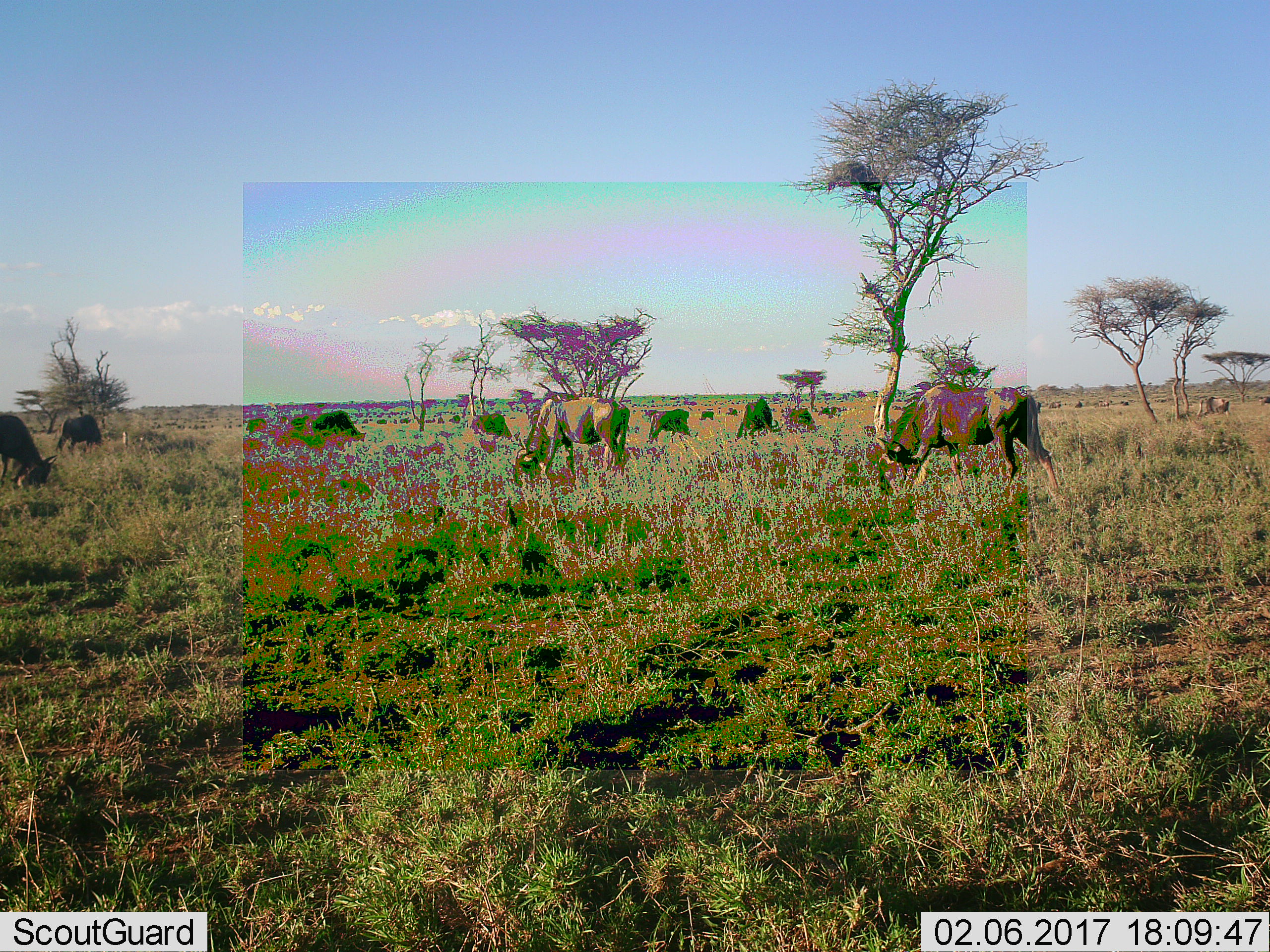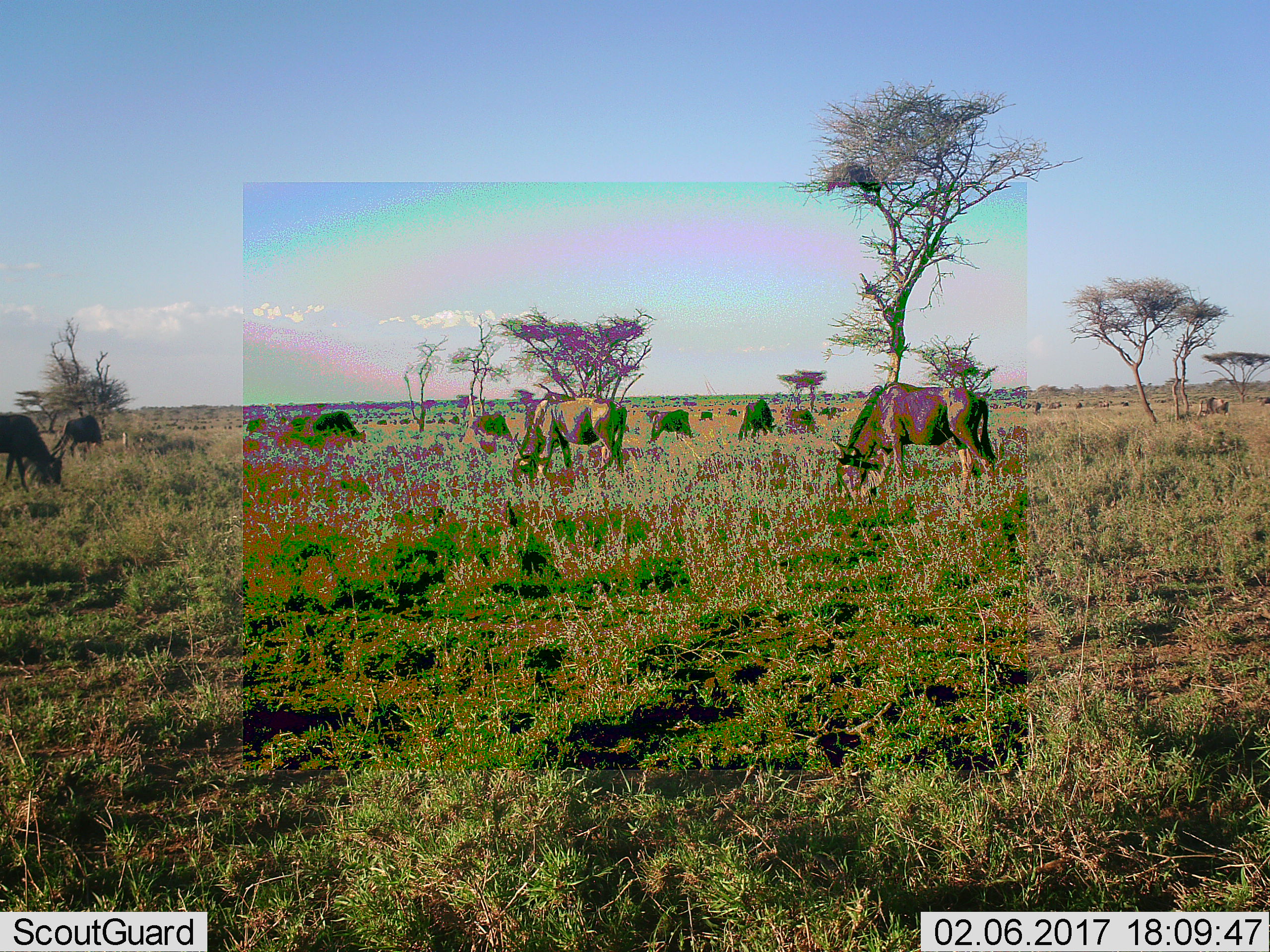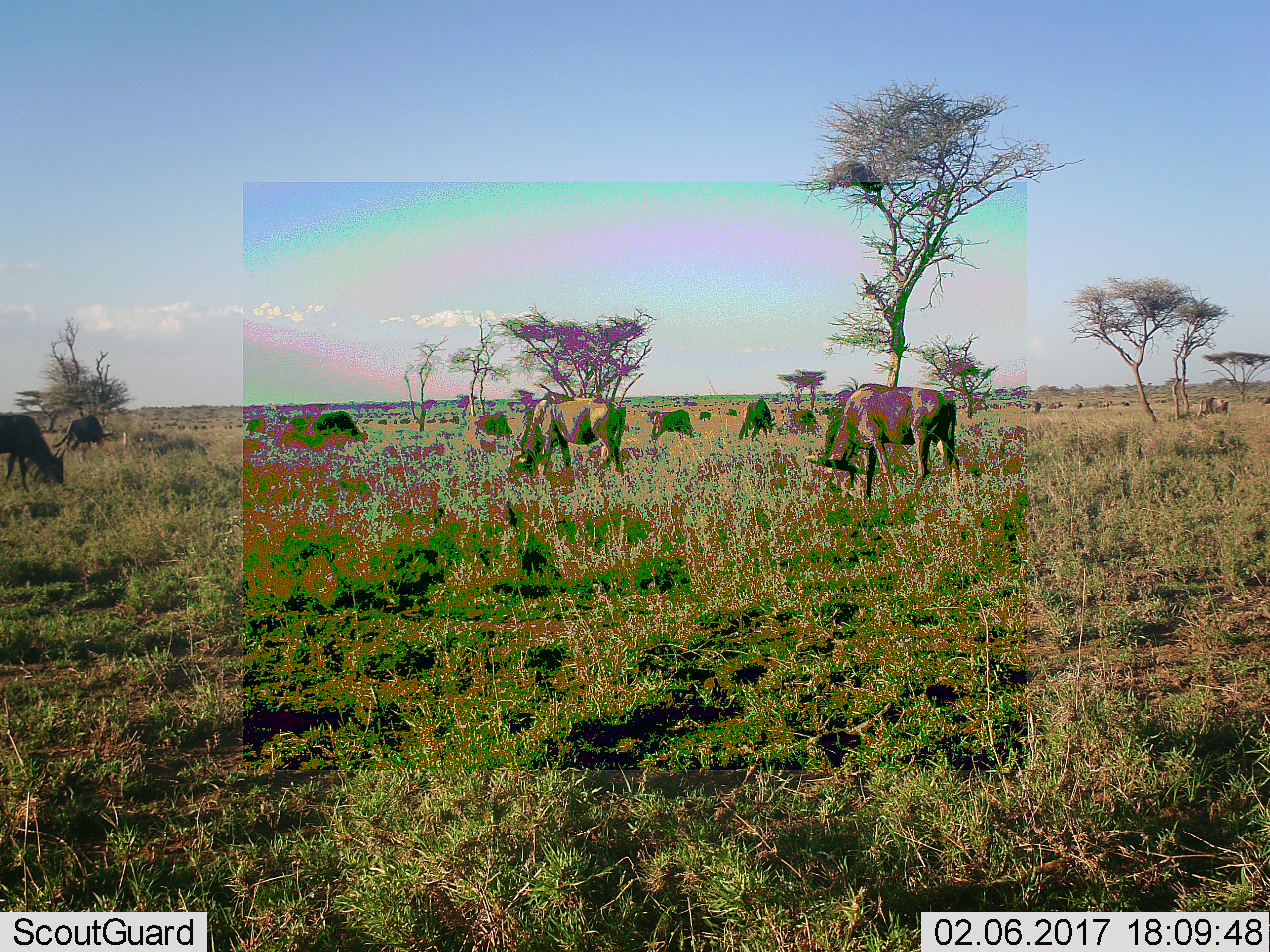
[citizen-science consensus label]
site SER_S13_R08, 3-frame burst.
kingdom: Animalia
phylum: Chordata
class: Mammalia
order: Artiodactyla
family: Bovidae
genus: Connochaetes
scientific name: Connochaetes taurinus taurinus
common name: blue wildebeest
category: wildebeestblue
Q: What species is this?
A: Wildebeestblue (blue wildebeest) (Connochaetes taurinus taurinus).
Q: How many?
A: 11-50.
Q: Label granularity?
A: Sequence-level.